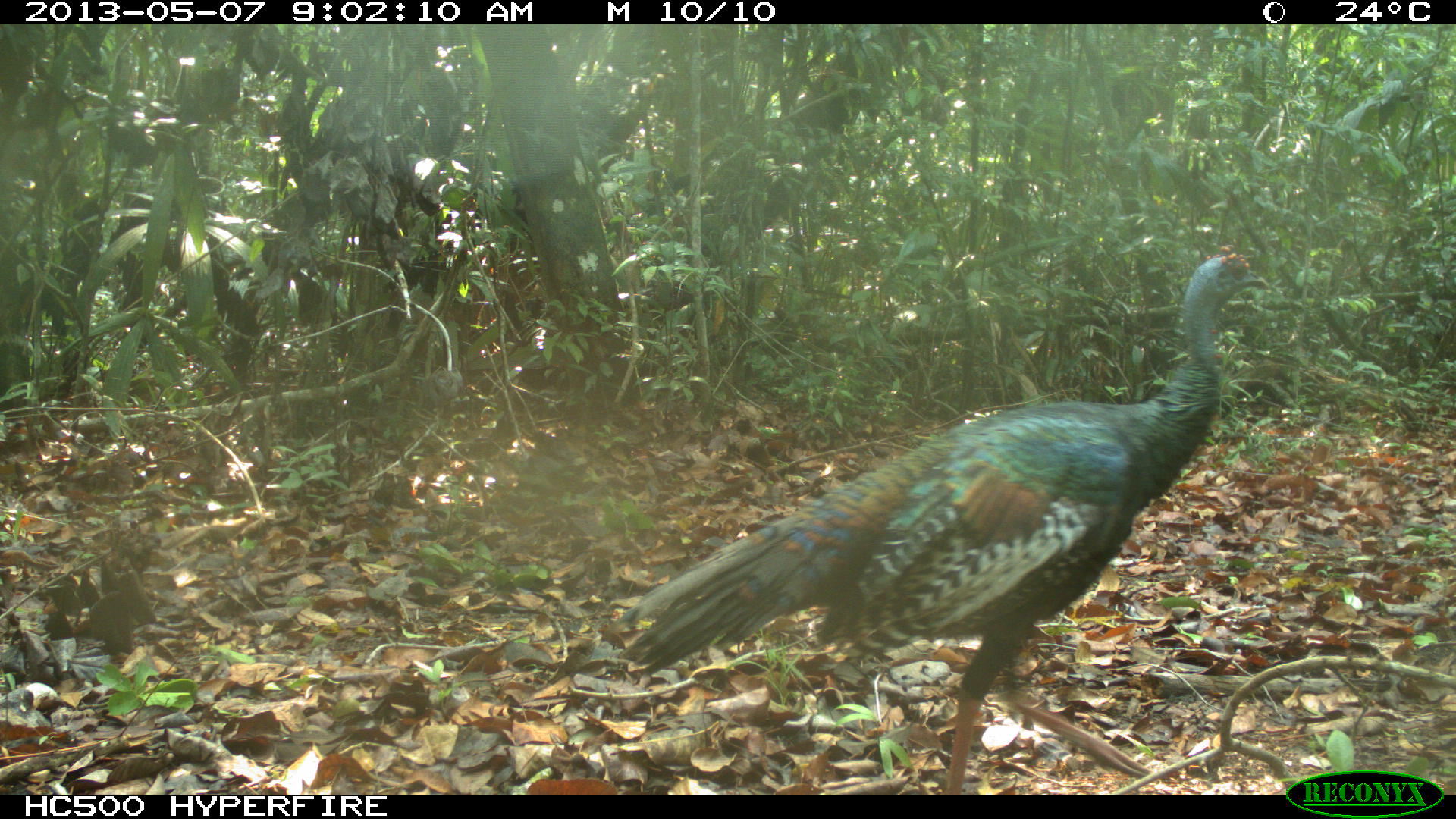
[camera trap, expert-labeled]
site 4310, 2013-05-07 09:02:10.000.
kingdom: Animalia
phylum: Chordata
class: Aves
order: Galliformes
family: Phasianidae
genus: Meleagris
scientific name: Meleagris ocellata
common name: ocellated turkey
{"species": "Meleagris ocellata (ocellated turkey)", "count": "1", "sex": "male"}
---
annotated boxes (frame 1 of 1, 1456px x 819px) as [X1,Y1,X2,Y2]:
meleagris ocellata: [604,252,1270,794]